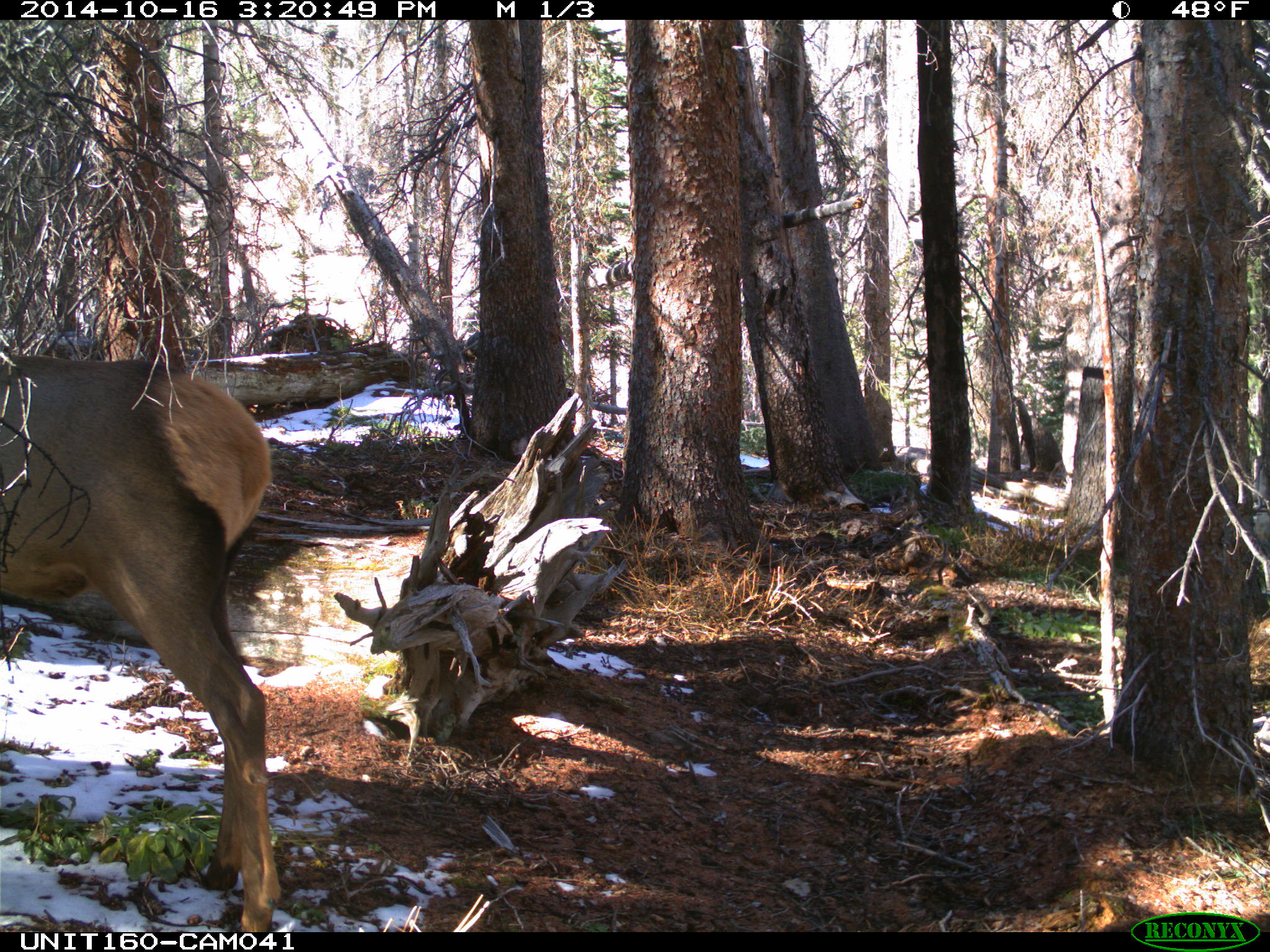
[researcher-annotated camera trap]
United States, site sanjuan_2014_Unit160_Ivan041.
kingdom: Animalia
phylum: Chordata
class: Mammalia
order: Artiodactyla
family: Cervidae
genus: Cervus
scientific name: Cervus elaphus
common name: red deer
Cervus elaphus (red deer).